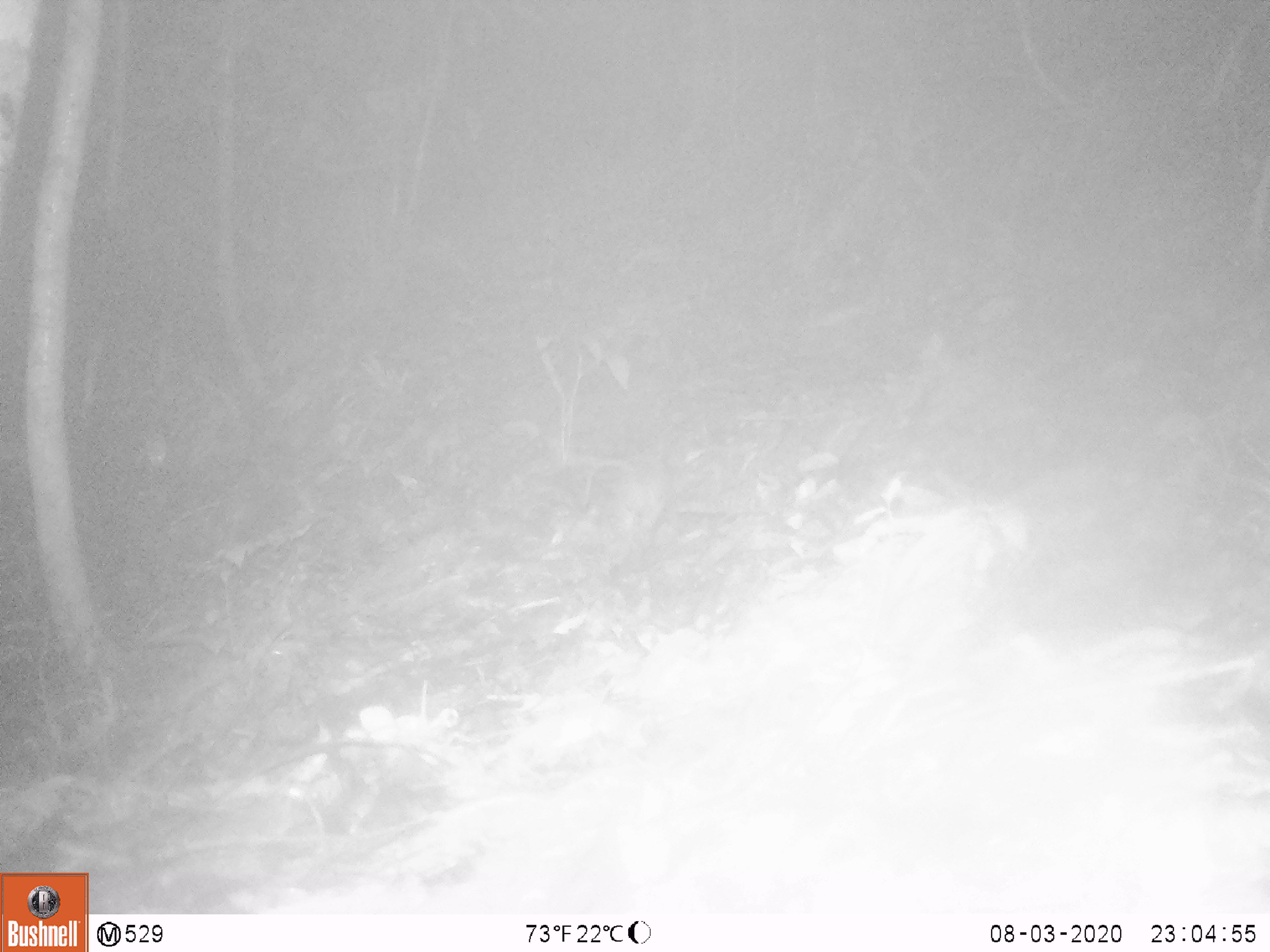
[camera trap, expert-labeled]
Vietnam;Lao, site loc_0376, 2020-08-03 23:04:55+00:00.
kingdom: Animalia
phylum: Chordata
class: Mammalia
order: Rodentia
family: Muridae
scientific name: Muridae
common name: old-world mice and rats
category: unidentified murid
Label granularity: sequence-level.